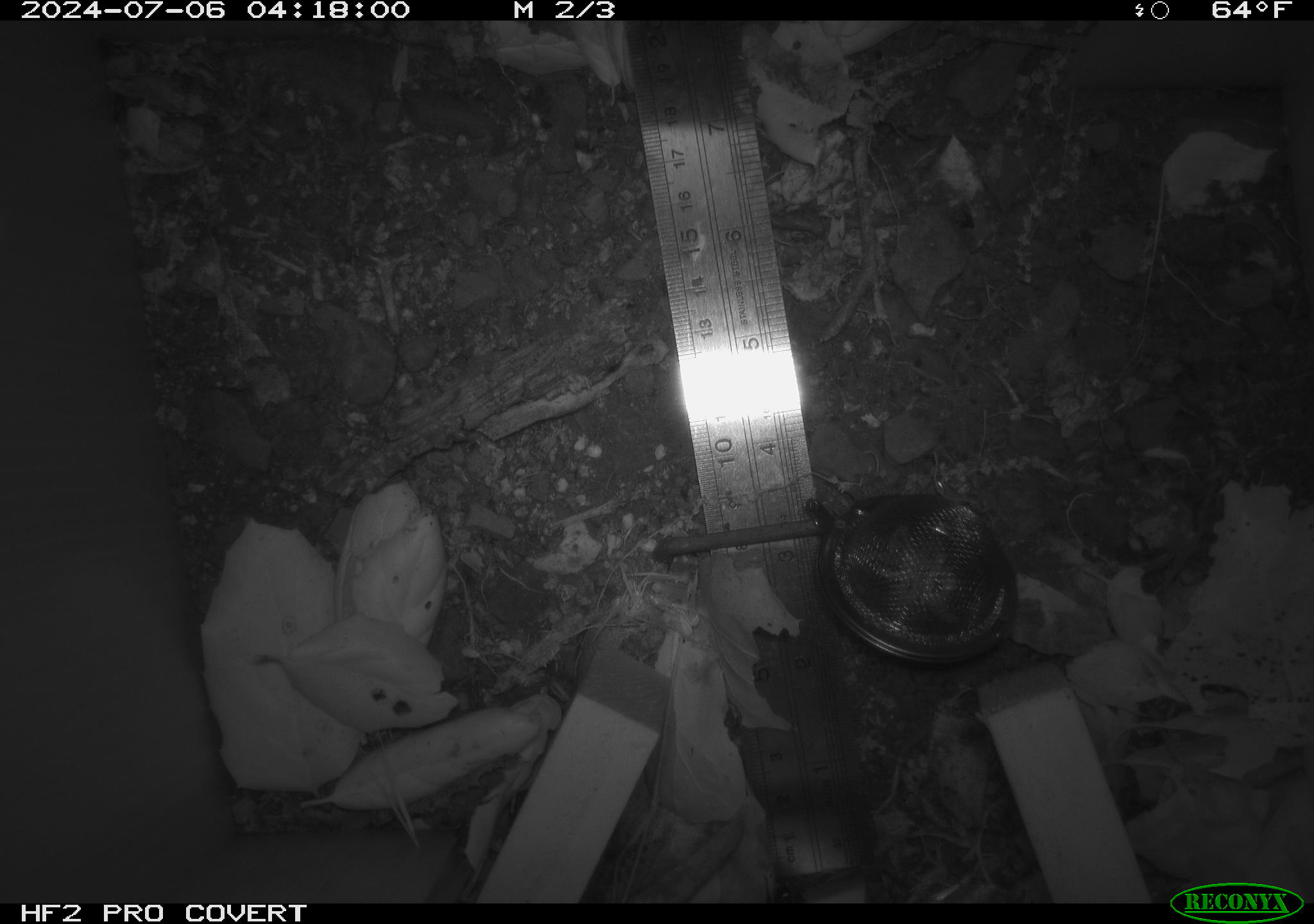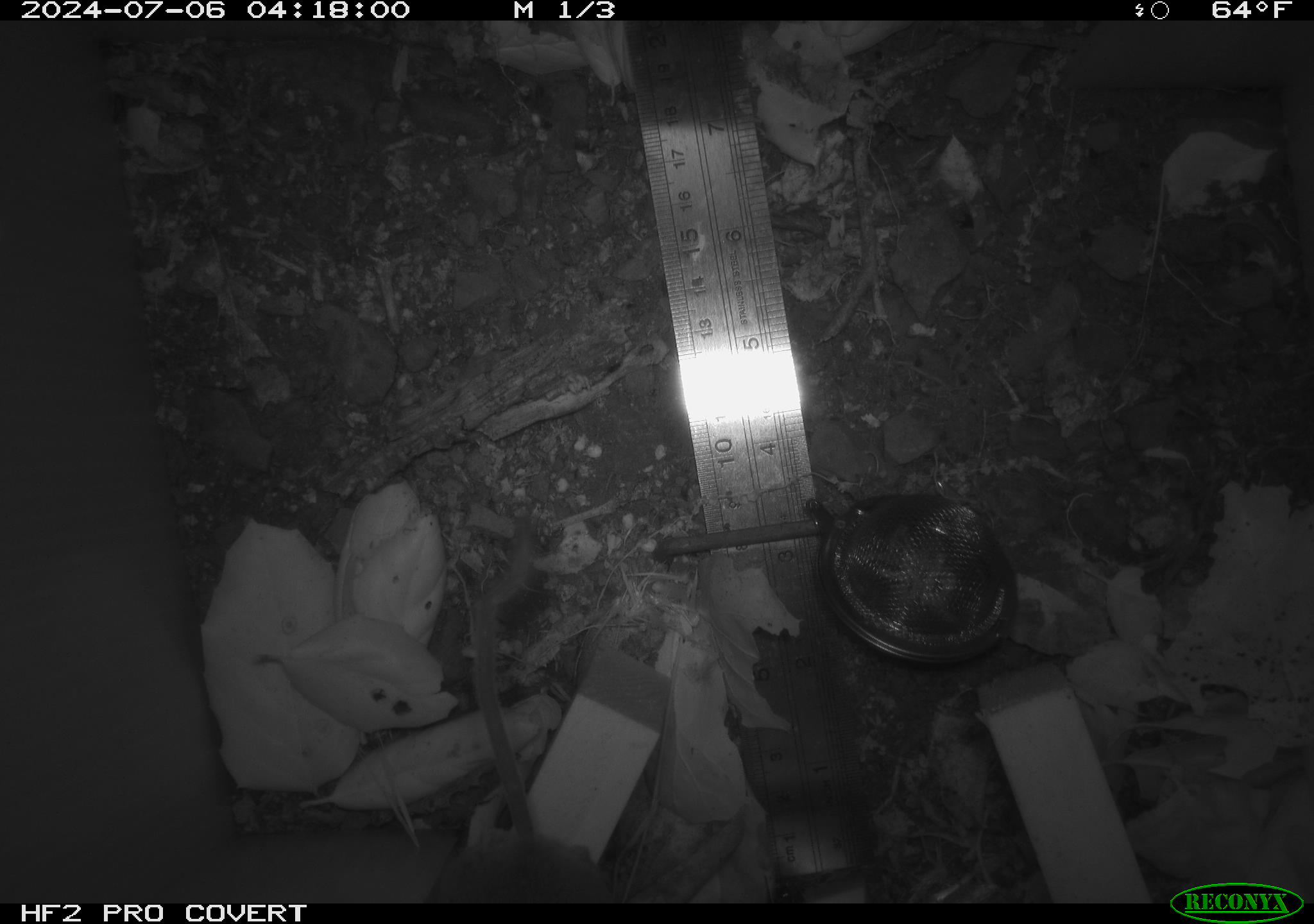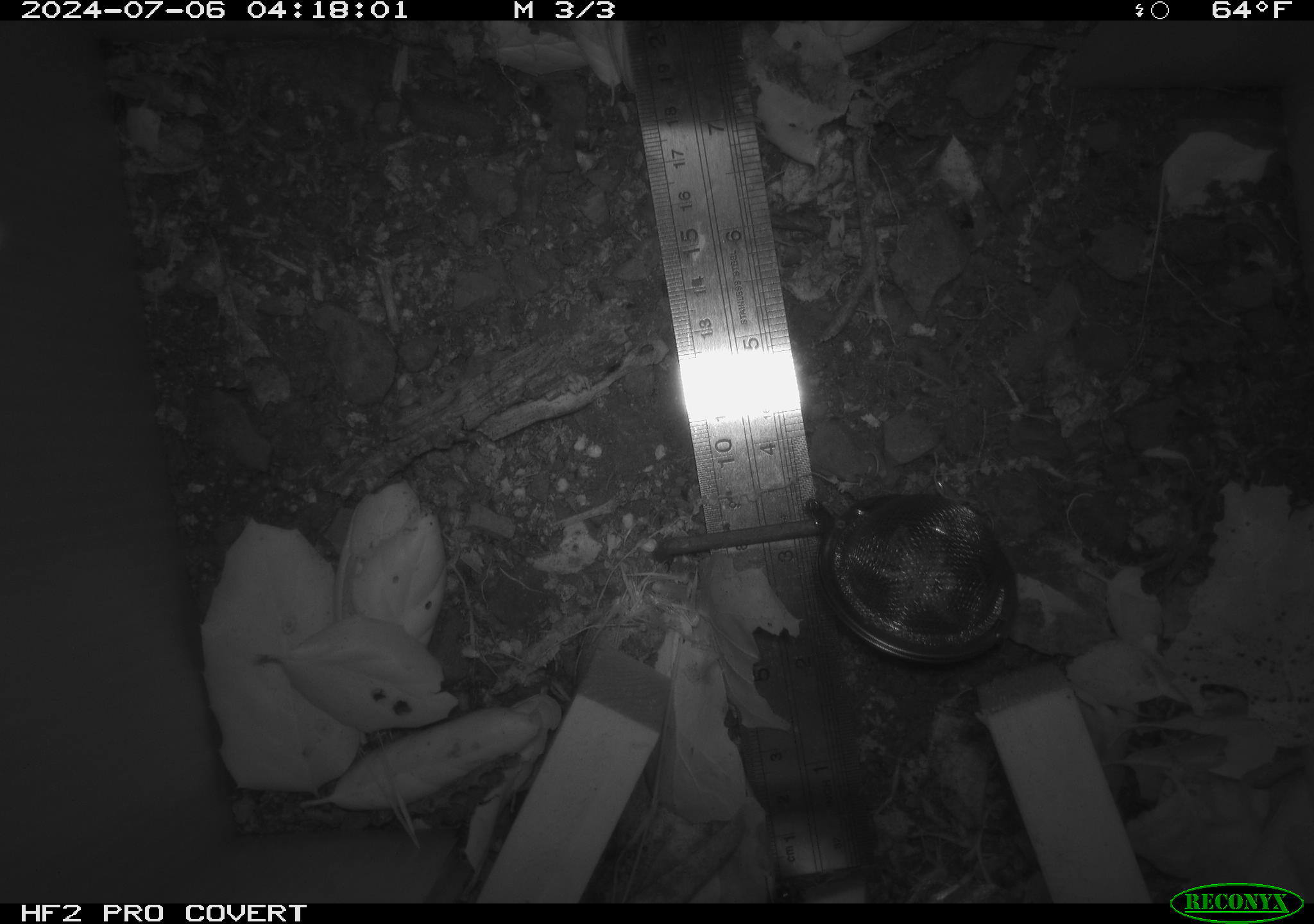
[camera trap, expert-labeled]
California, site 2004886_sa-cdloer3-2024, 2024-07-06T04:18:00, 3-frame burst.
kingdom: Animalia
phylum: Chordata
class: Mammalia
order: Rodentia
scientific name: Rodentia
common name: rodent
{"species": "rodent (Rodentia)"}